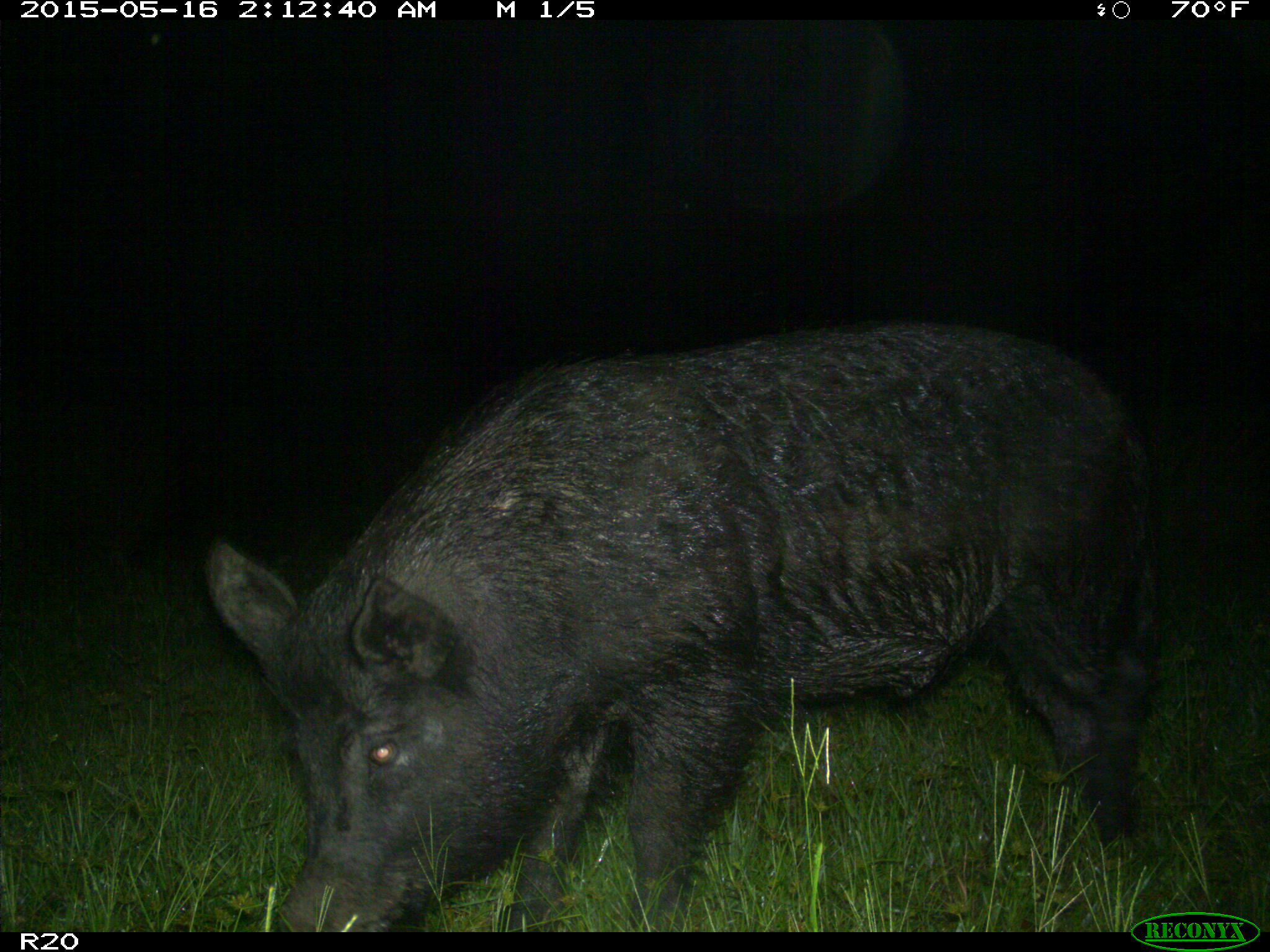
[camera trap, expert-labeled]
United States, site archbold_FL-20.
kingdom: Animalia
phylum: Chordata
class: Mammalia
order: Artiodactyla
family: Suidae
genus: Sus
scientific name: Sus scrofa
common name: wild boar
Sus scrofa (wild boar).